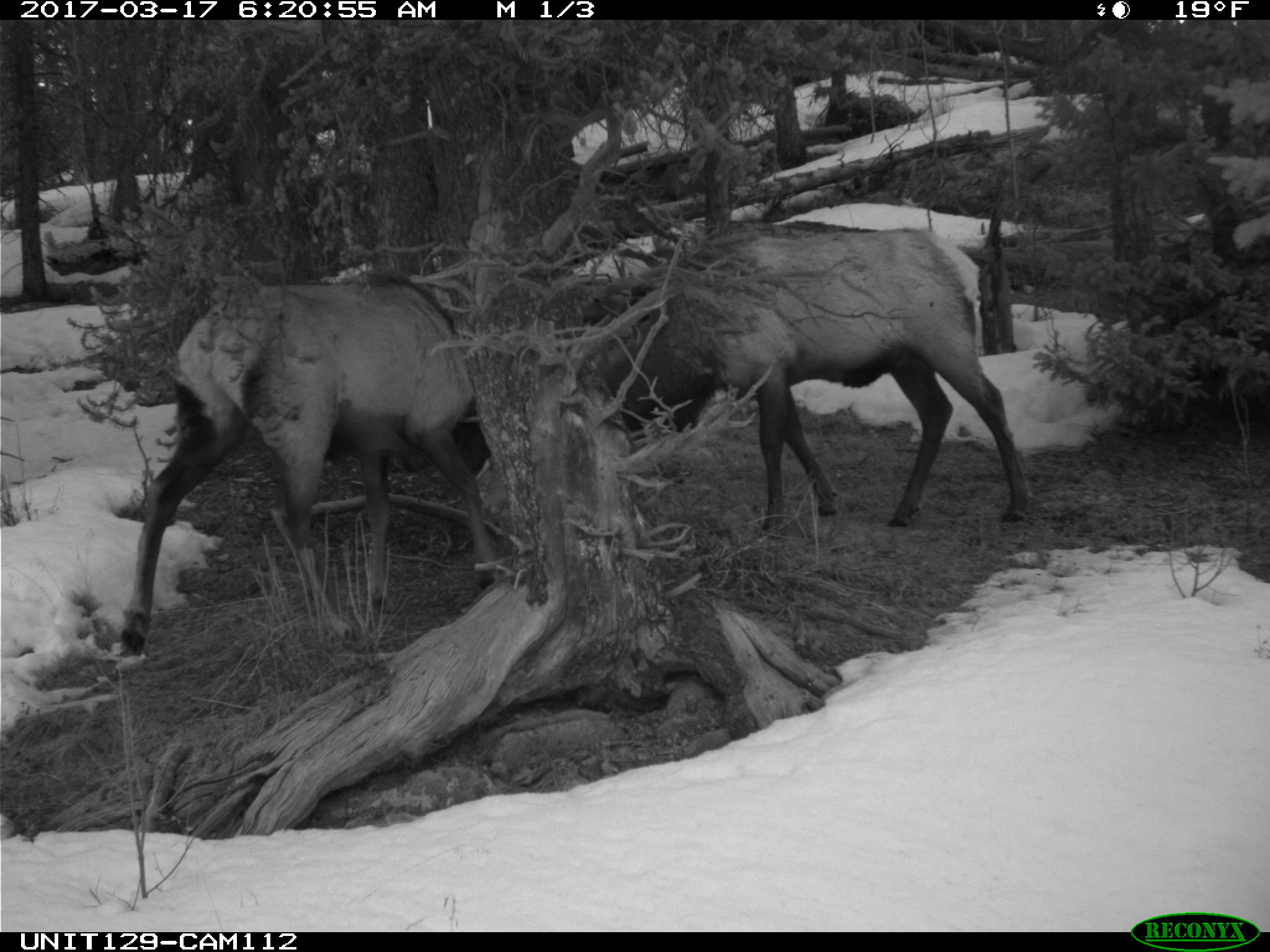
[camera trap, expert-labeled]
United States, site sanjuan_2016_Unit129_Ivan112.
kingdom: Animalia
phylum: Chordata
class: Mammalia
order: Artiodactyla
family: Cervidae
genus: Cervus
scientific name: Cervus elaphus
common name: red deer